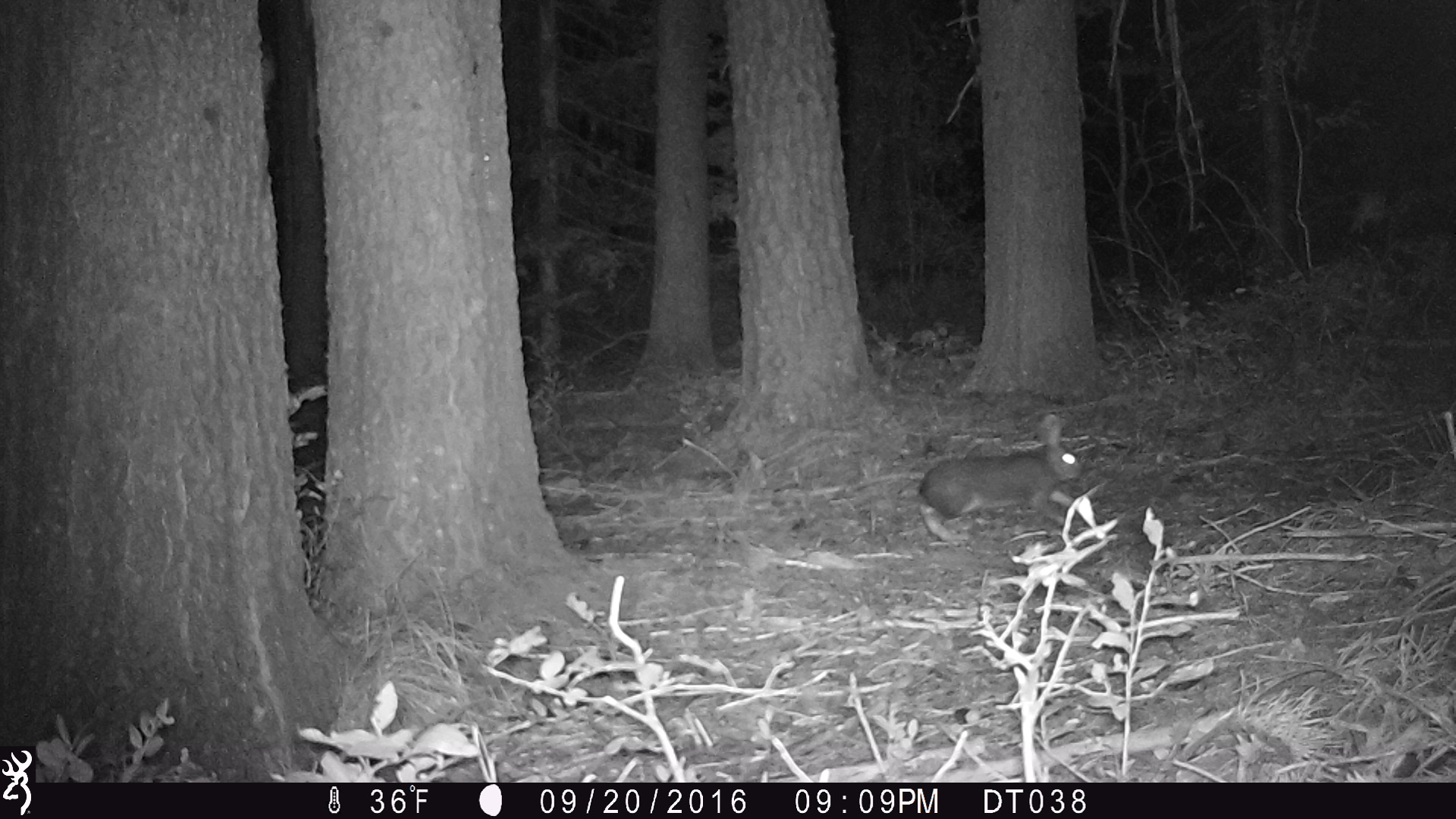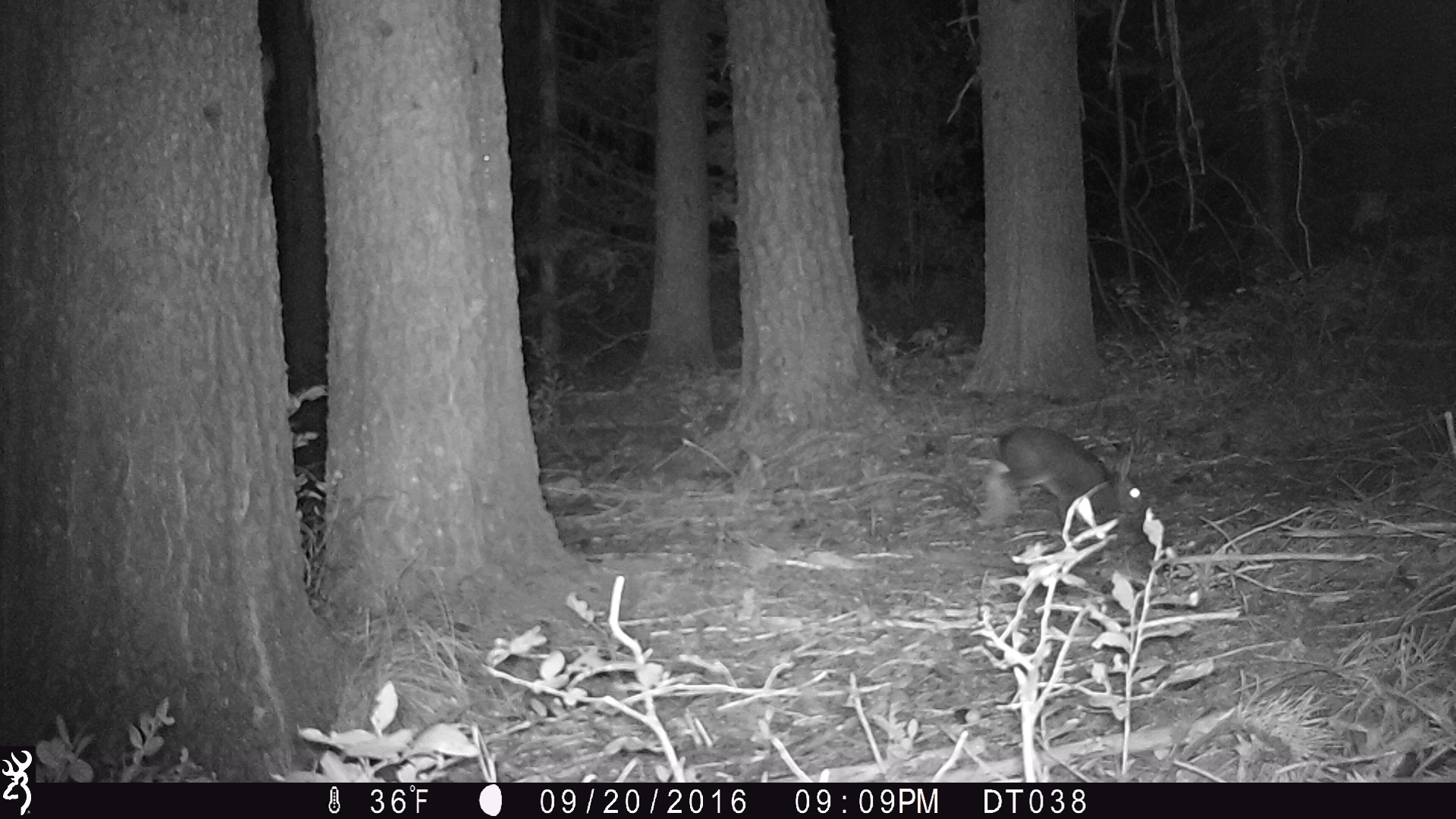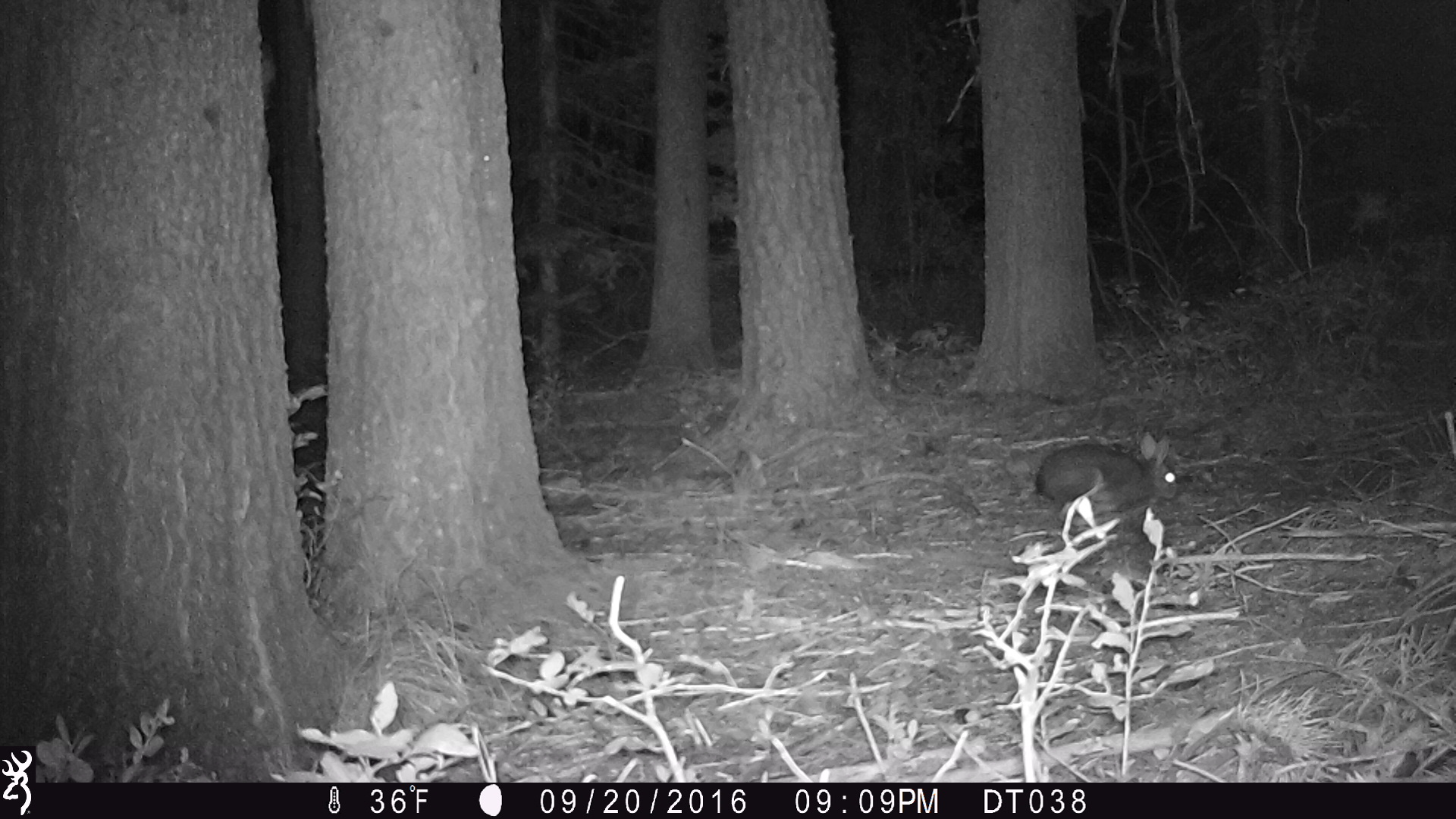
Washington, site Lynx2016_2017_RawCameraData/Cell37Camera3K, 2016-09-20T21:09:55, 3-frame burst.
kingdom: Animalia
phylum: Chordata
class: Mammalia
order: Lagomorpha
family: Leporidae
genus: Lepus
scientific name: Lepus americanus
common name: snowshoe hare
Lepus americanus (snowshoe hare). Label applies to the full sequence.